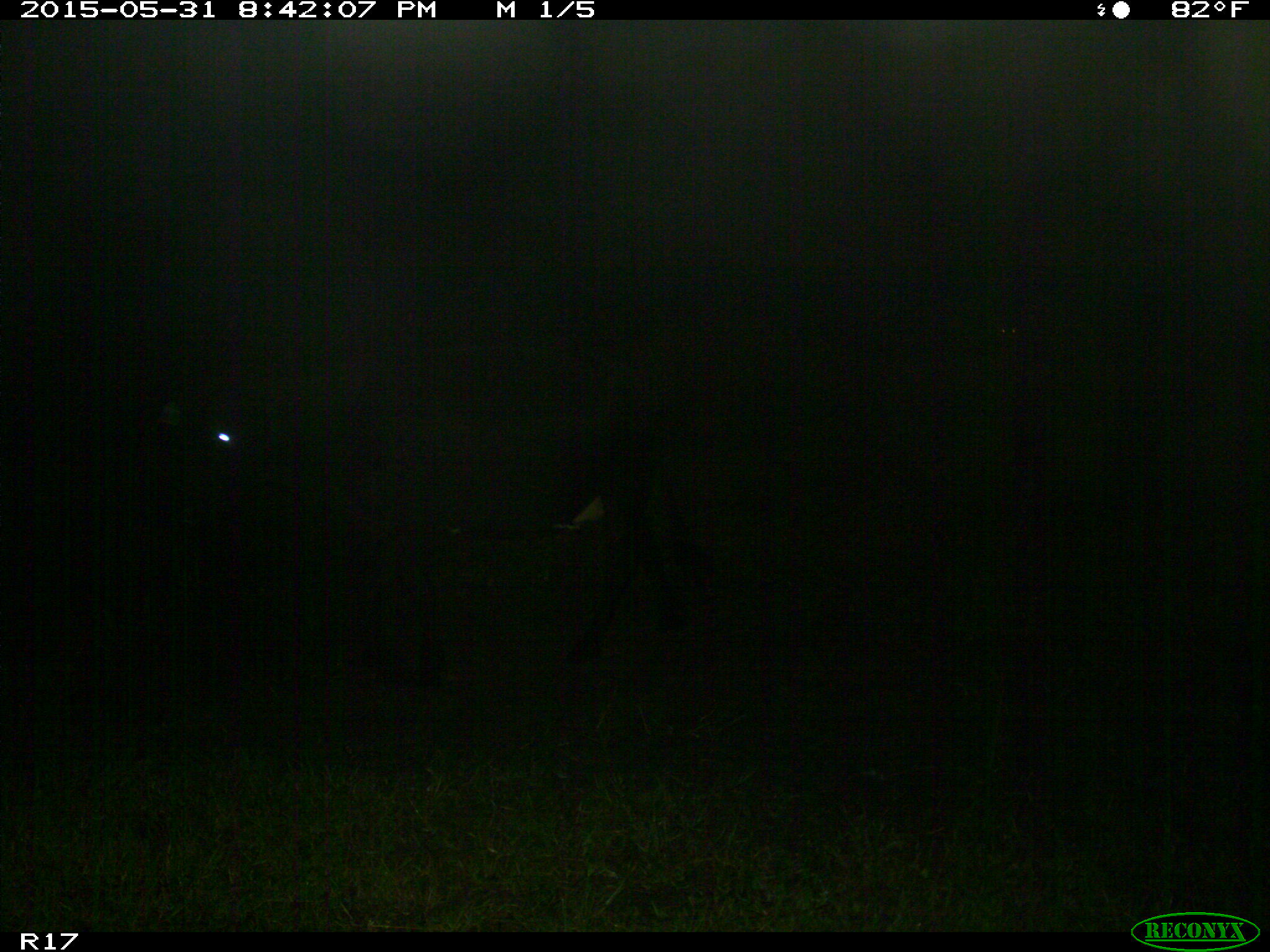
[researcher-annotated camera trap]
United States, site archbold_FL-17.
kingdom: Animalia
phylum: Chordata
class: Mammalia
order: Artiodactyla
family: Bovidae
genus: Bos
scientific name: Bos taurus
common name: domestic cow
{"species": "Bos taurus (domestic cow)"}